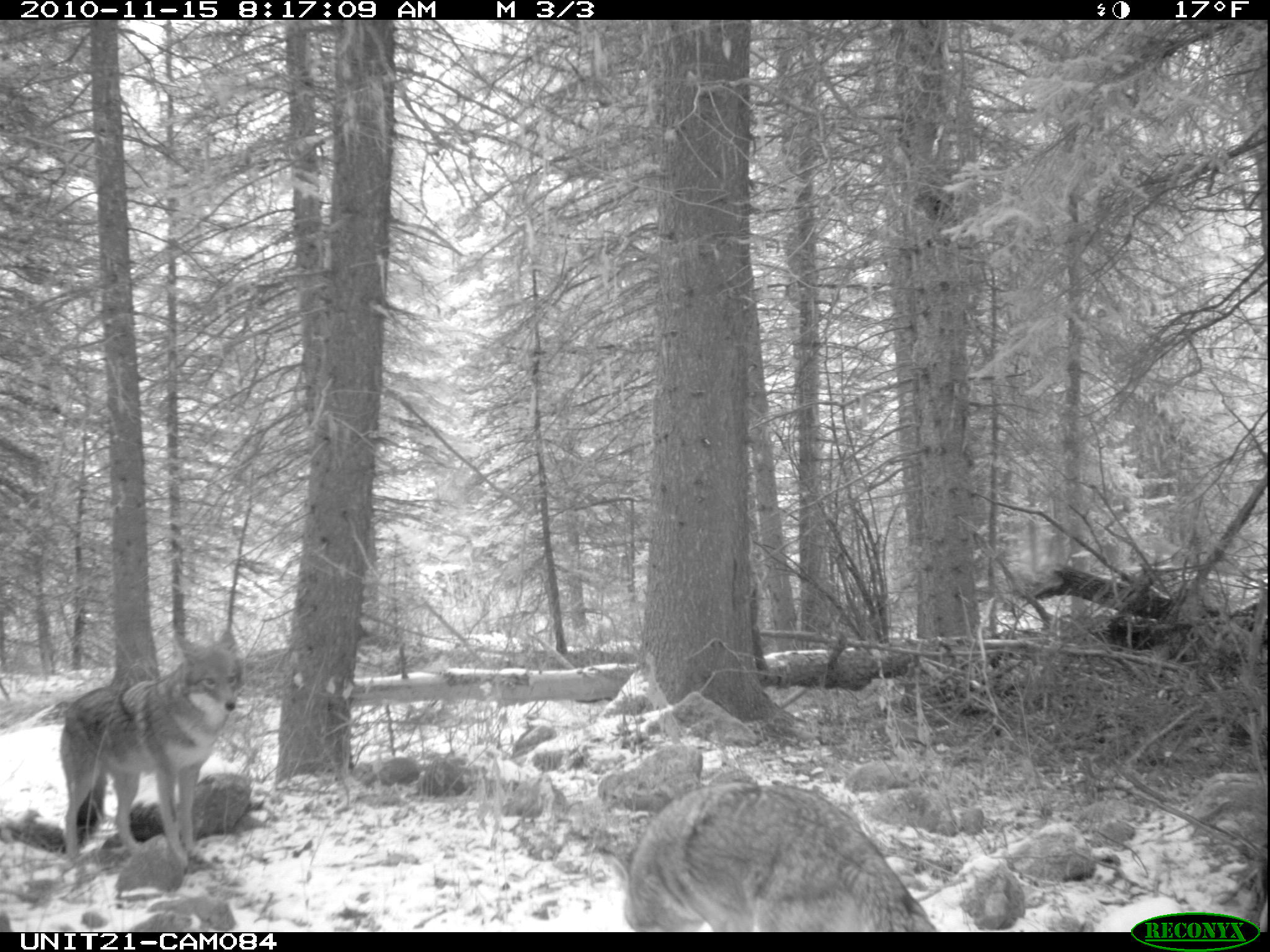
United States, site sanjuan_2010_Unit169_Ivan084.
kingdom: Animalia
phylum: Chordata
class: Mammalia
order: Carnivora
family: Canidae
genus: Canis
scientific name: Canis latrans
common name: coyote